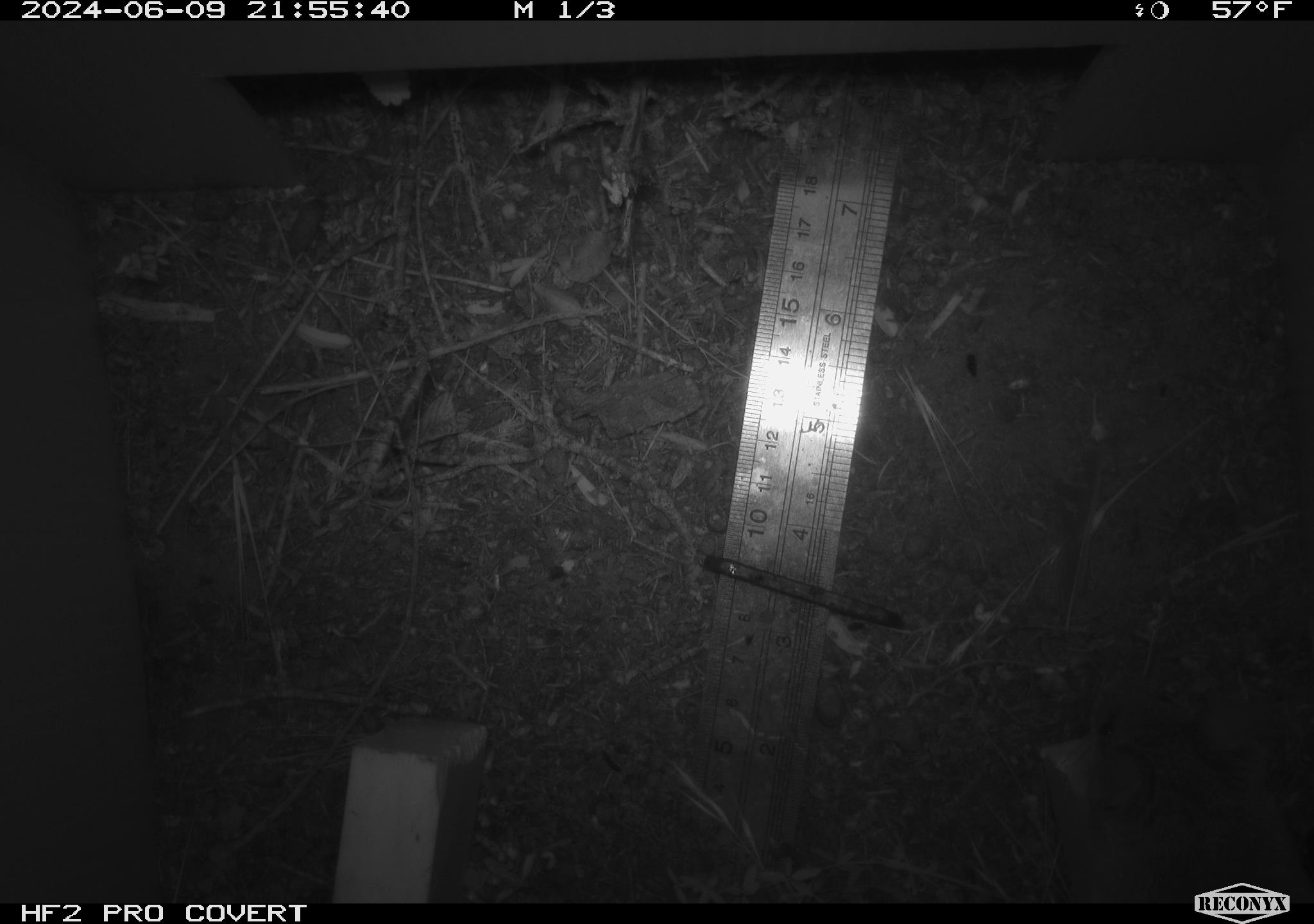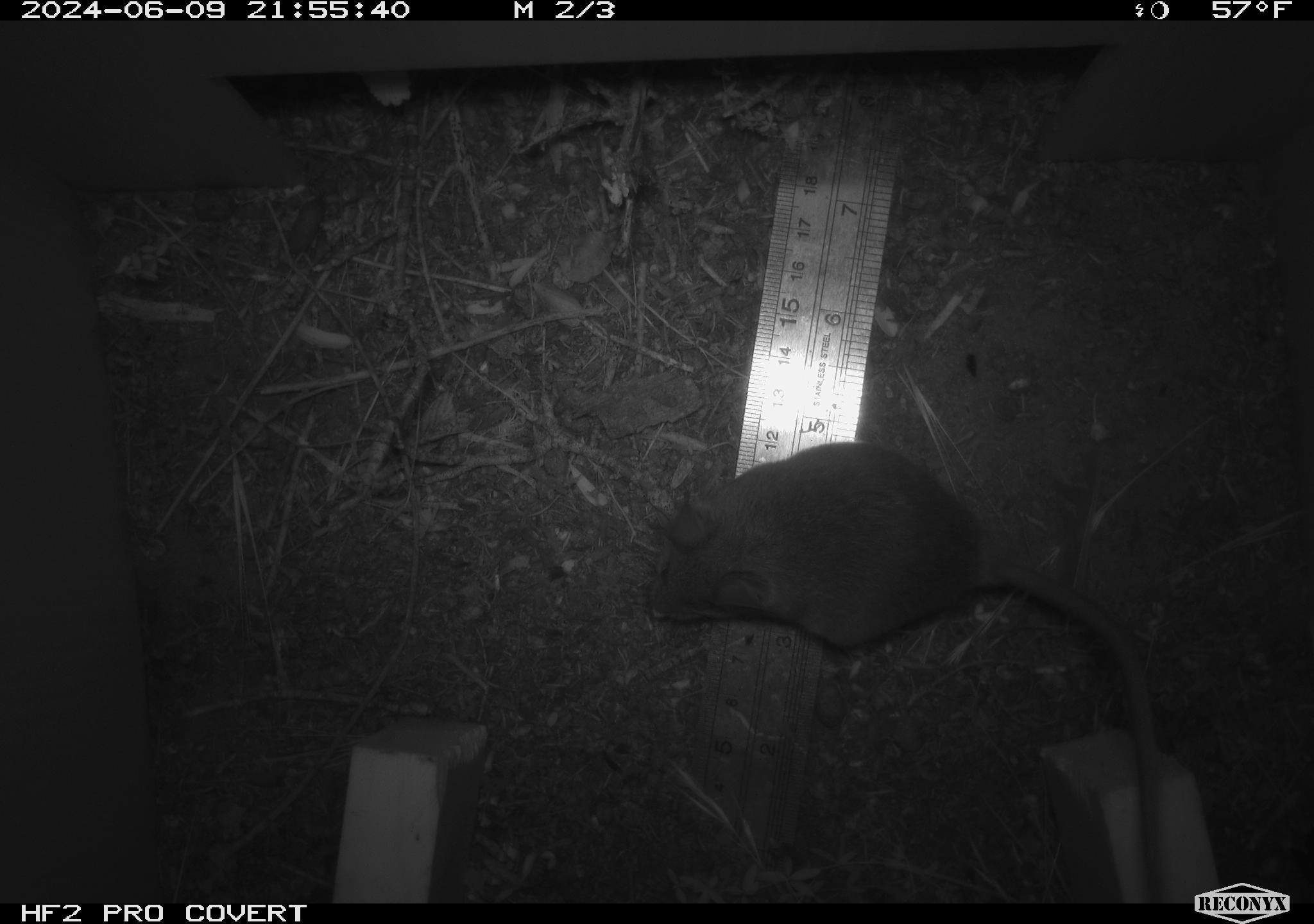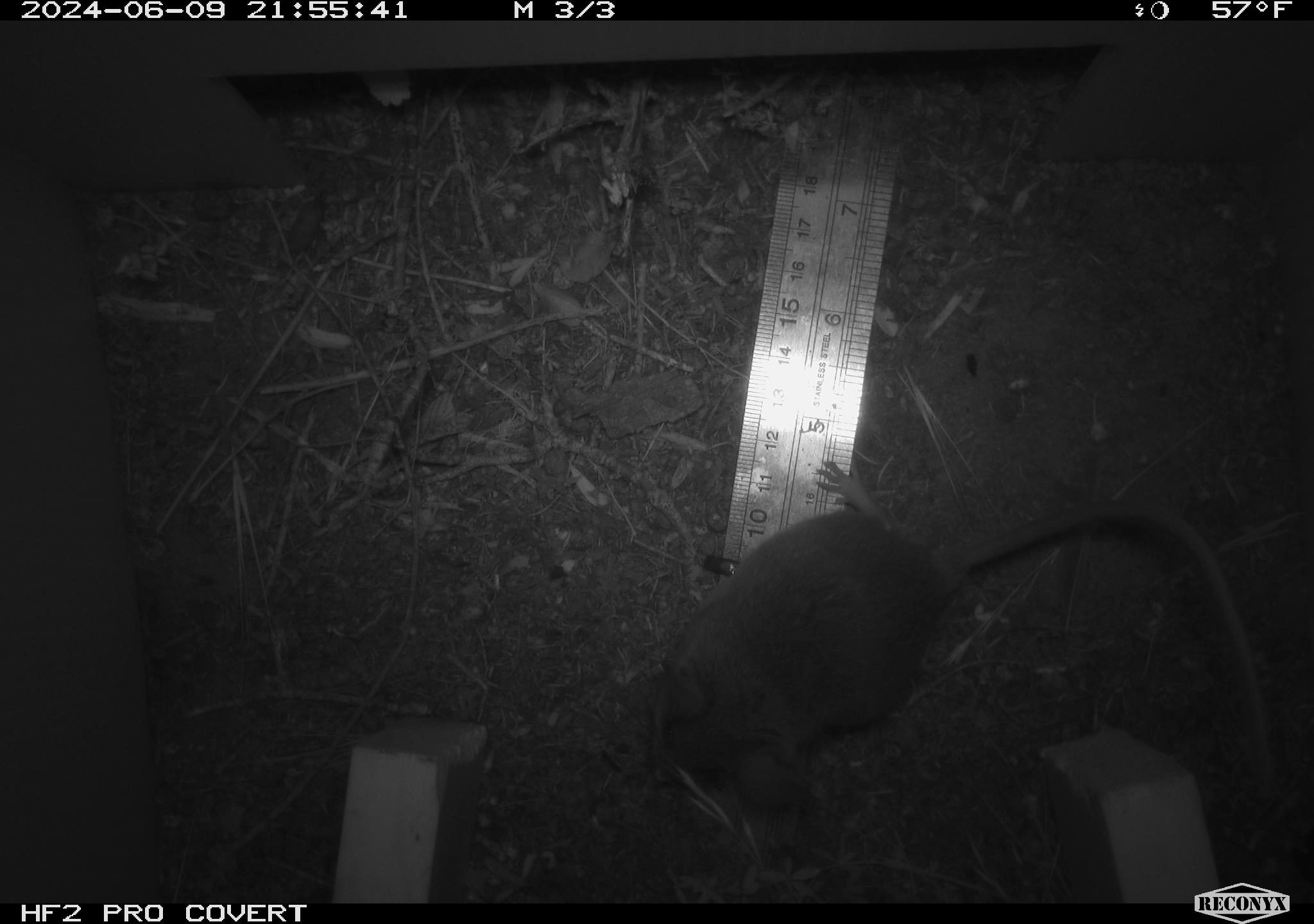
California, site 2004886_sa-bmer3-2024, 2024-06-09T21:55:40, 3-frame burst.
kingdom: Animalia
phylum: Chordata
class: Mammalia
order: Rodentia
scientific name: Rodentia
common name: mouse species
Mouse species (Rodentia).